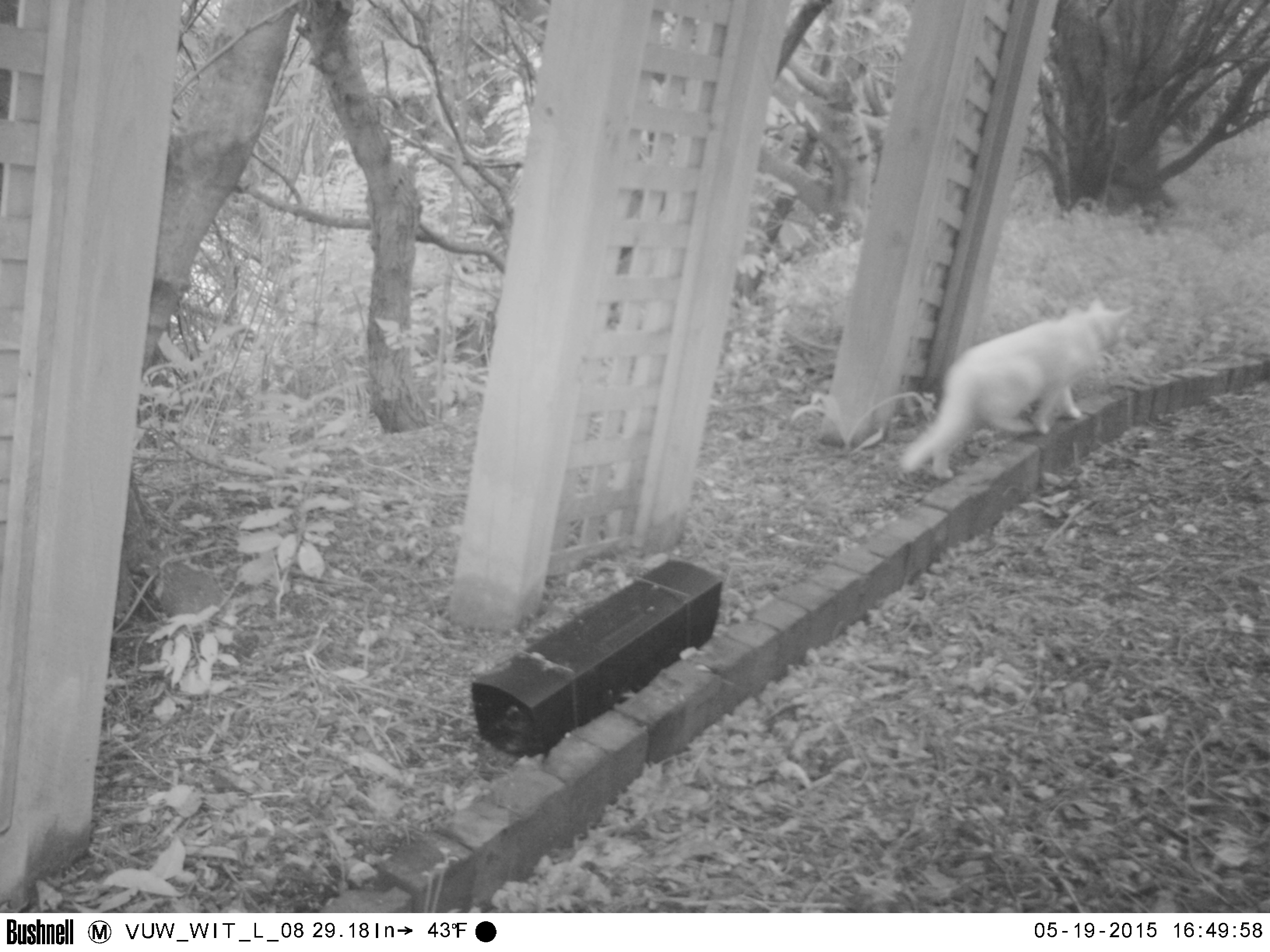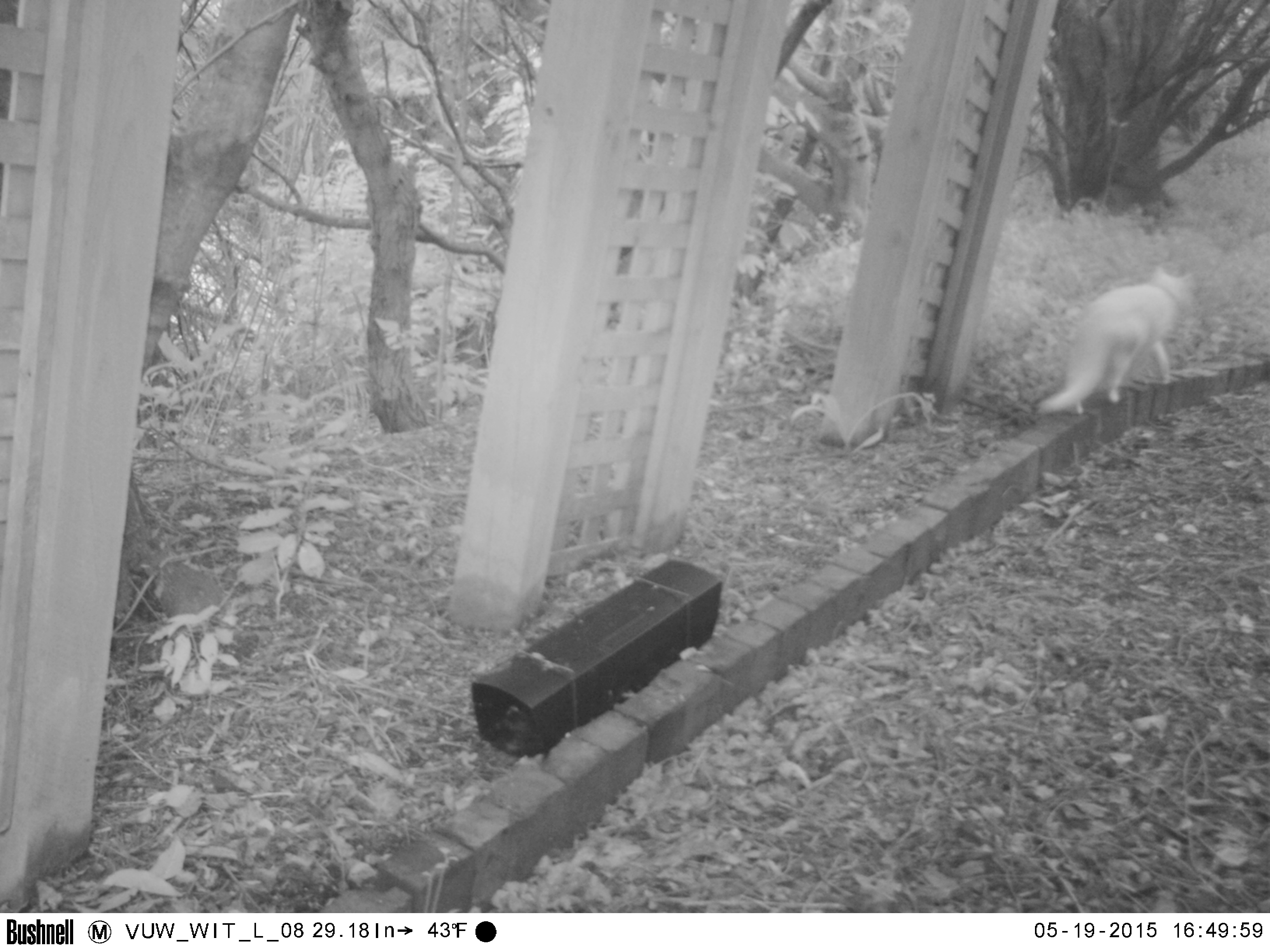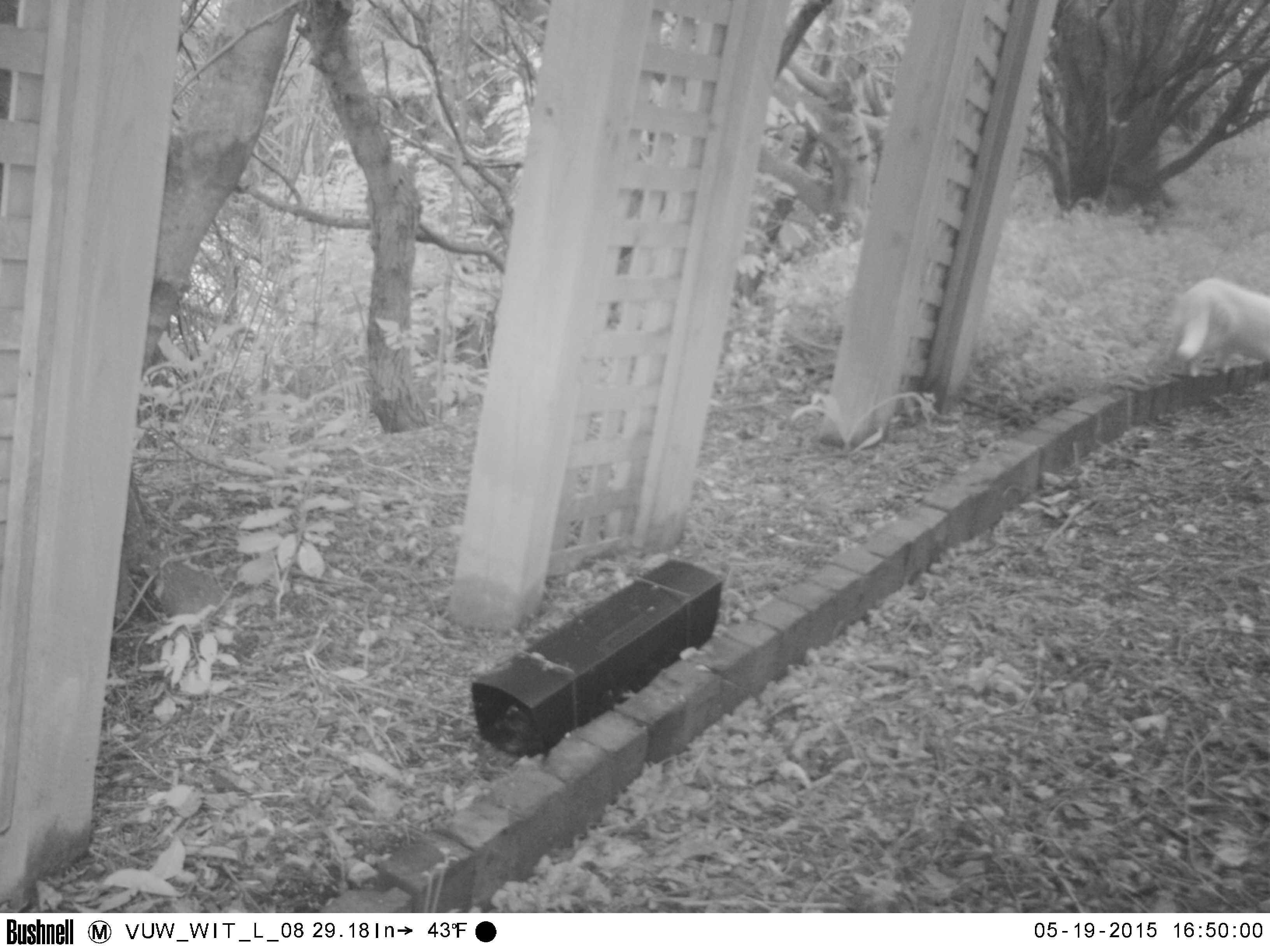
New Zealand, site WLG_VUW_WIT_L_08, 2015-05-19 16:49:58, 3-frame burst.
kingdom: Animalia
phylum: Chordata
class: Mammalia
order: Carnivora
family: Felidae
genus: Felis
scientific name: Felis catus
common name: domestic cat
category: cat